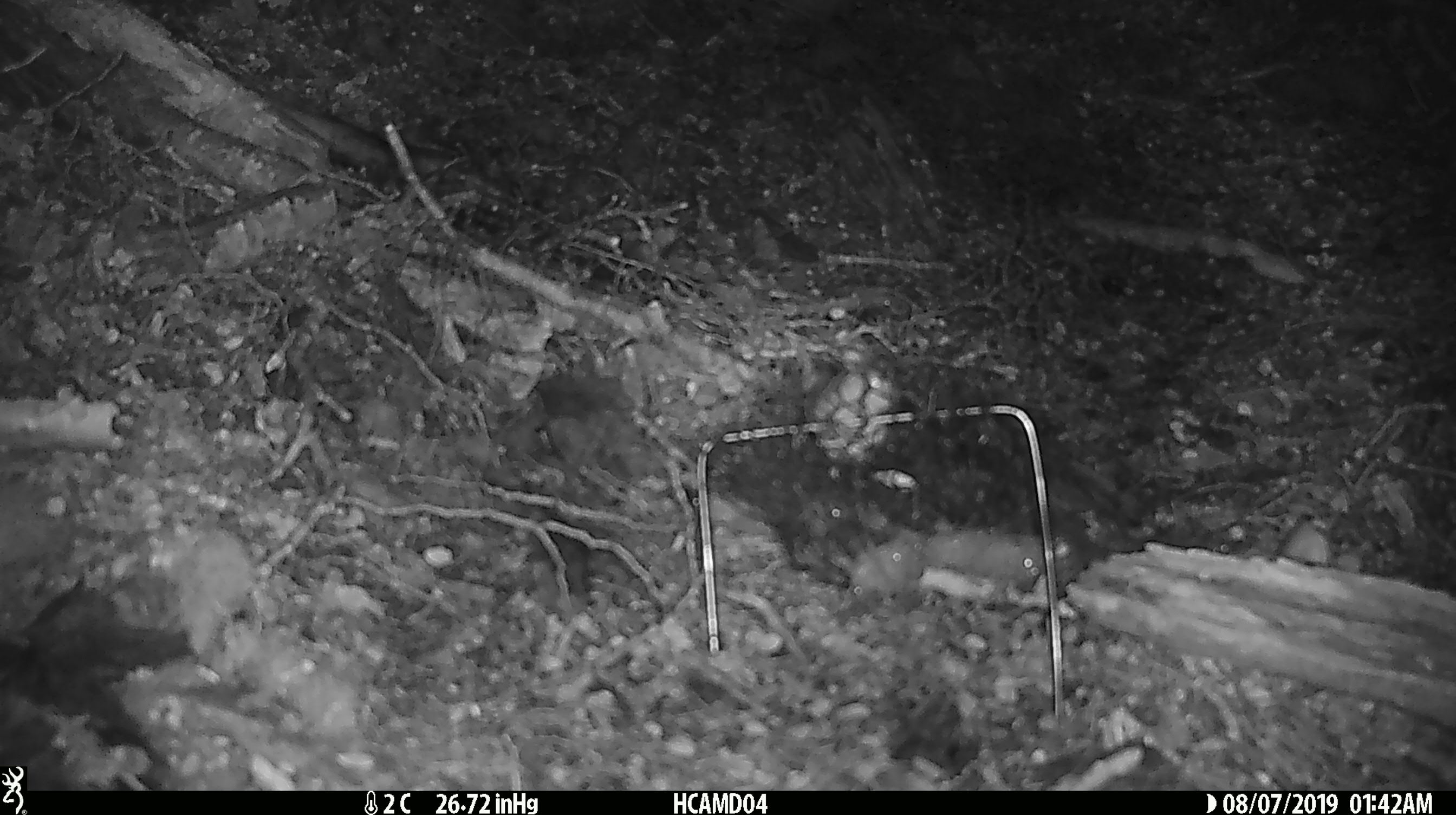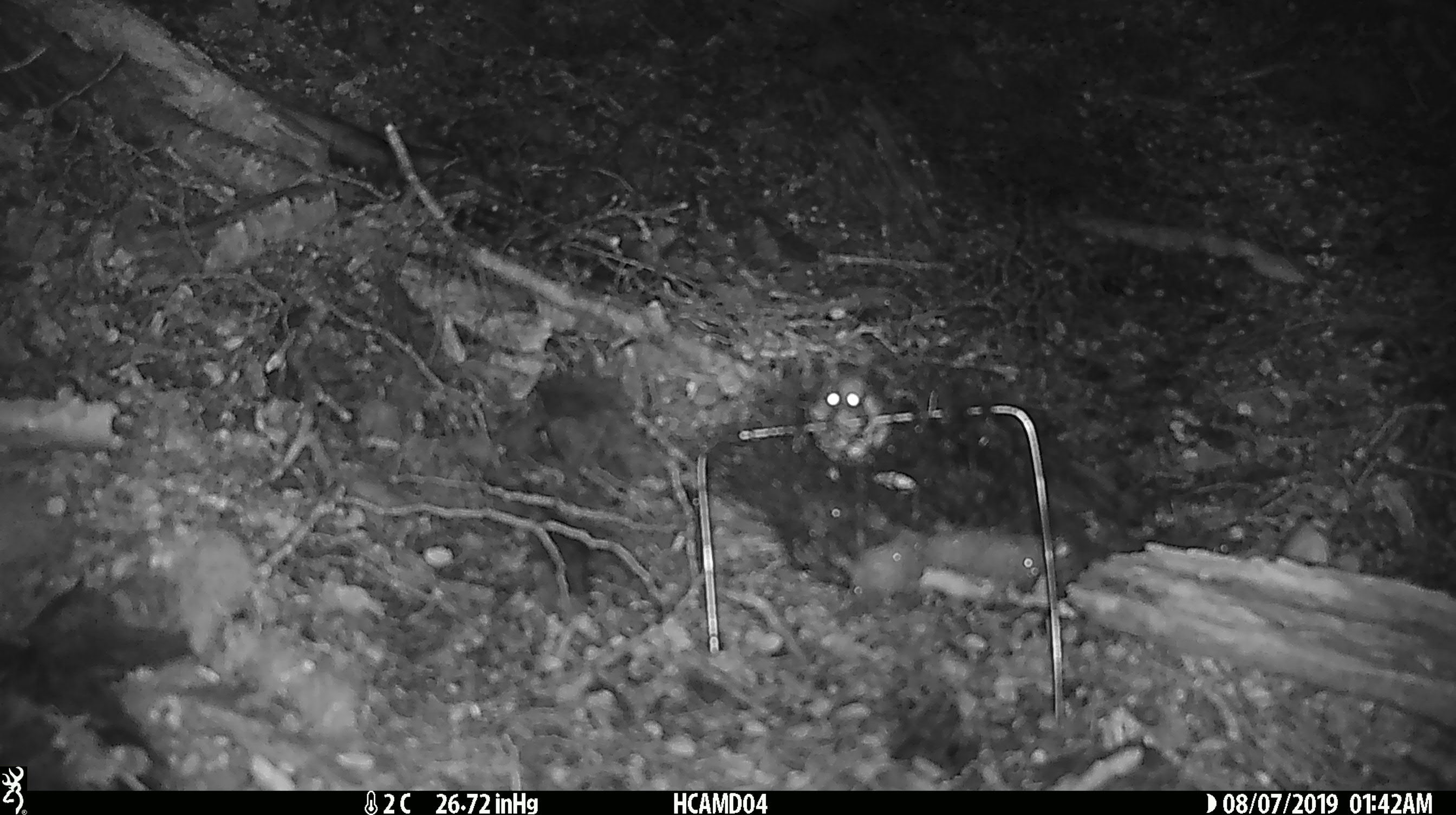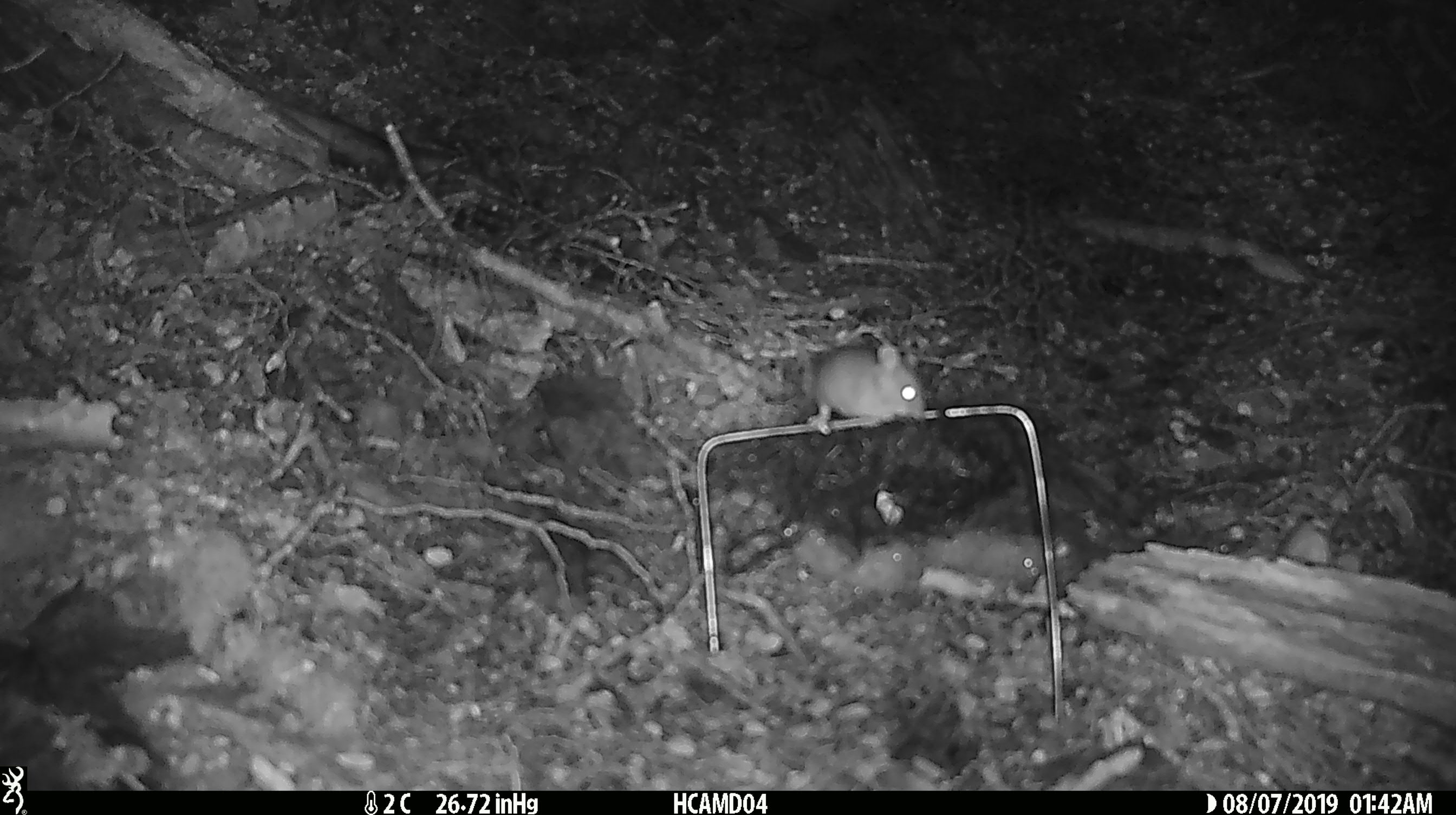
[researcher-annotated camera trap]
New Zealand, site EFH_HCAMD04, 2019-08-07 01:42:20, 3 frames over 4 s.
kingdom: Animalia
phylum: Chordata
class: Mammalia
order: Rodentia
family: Muridae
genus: Mus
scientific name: Mus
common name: mouse